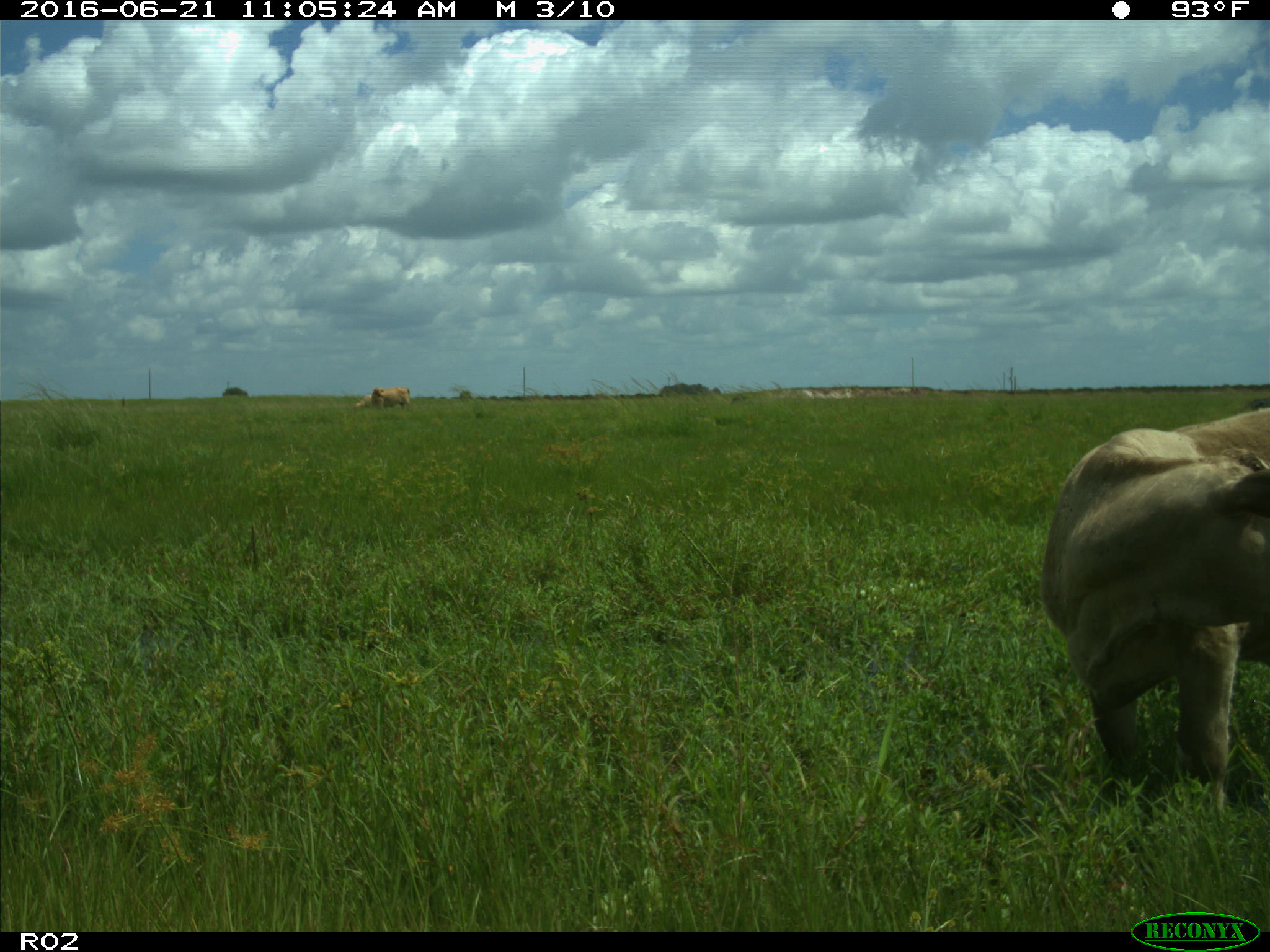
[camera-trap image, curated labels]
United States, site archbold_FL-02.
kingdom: Animalia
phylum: Chordata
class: Mammalia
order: Artiodactyla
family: Bovidae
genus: Bos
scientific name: Bos taurus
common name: domestic cow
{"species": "Bos taurus (domestic cow)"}